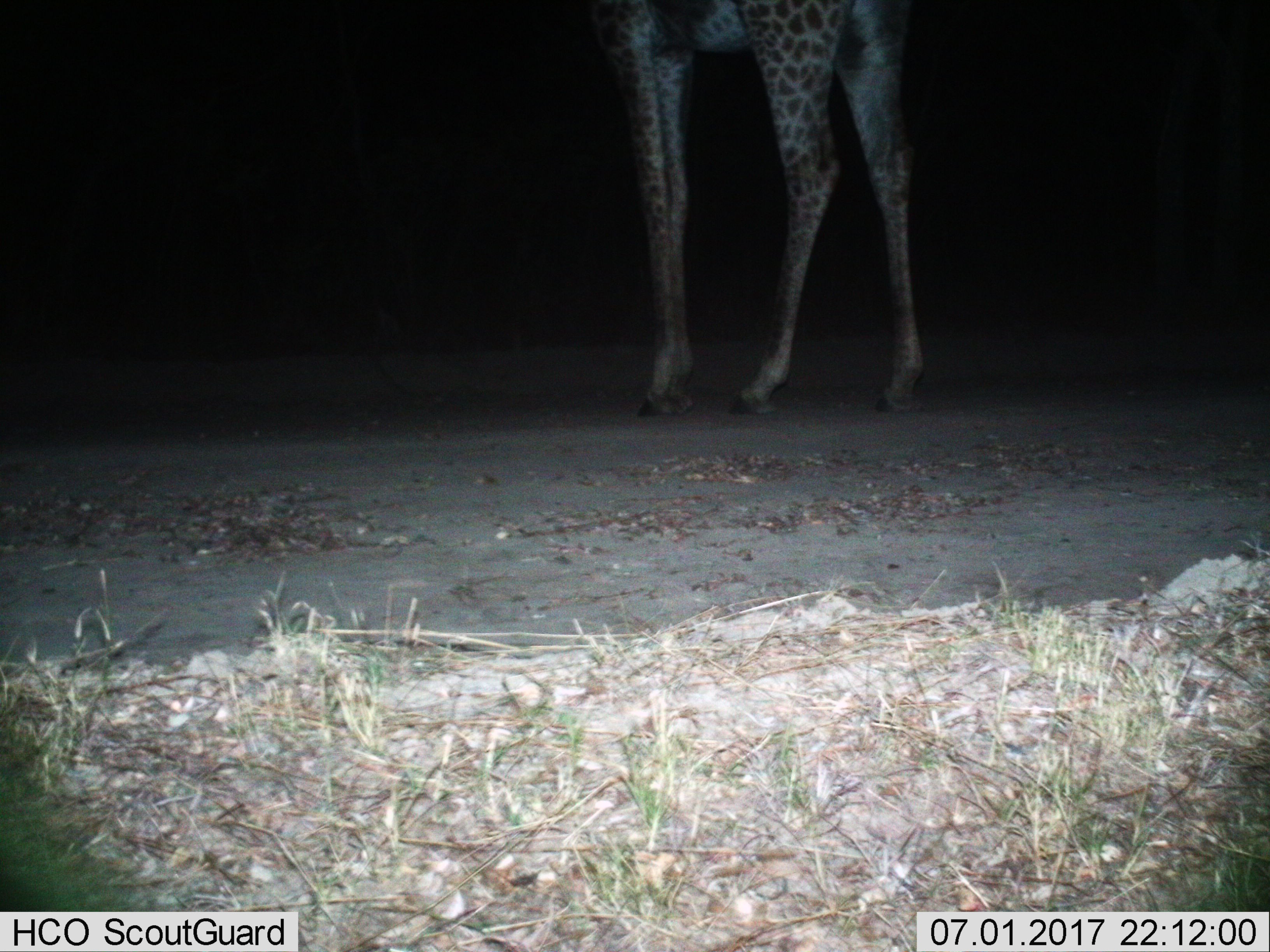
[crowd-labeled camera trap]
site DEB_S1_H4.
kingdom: Animalia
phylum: Chordata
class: Mammalia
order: Artiodactyla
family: Giraffidae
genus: Giraffa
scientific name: Giraffa camelopardalis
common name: giraffe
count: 1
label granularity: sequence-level